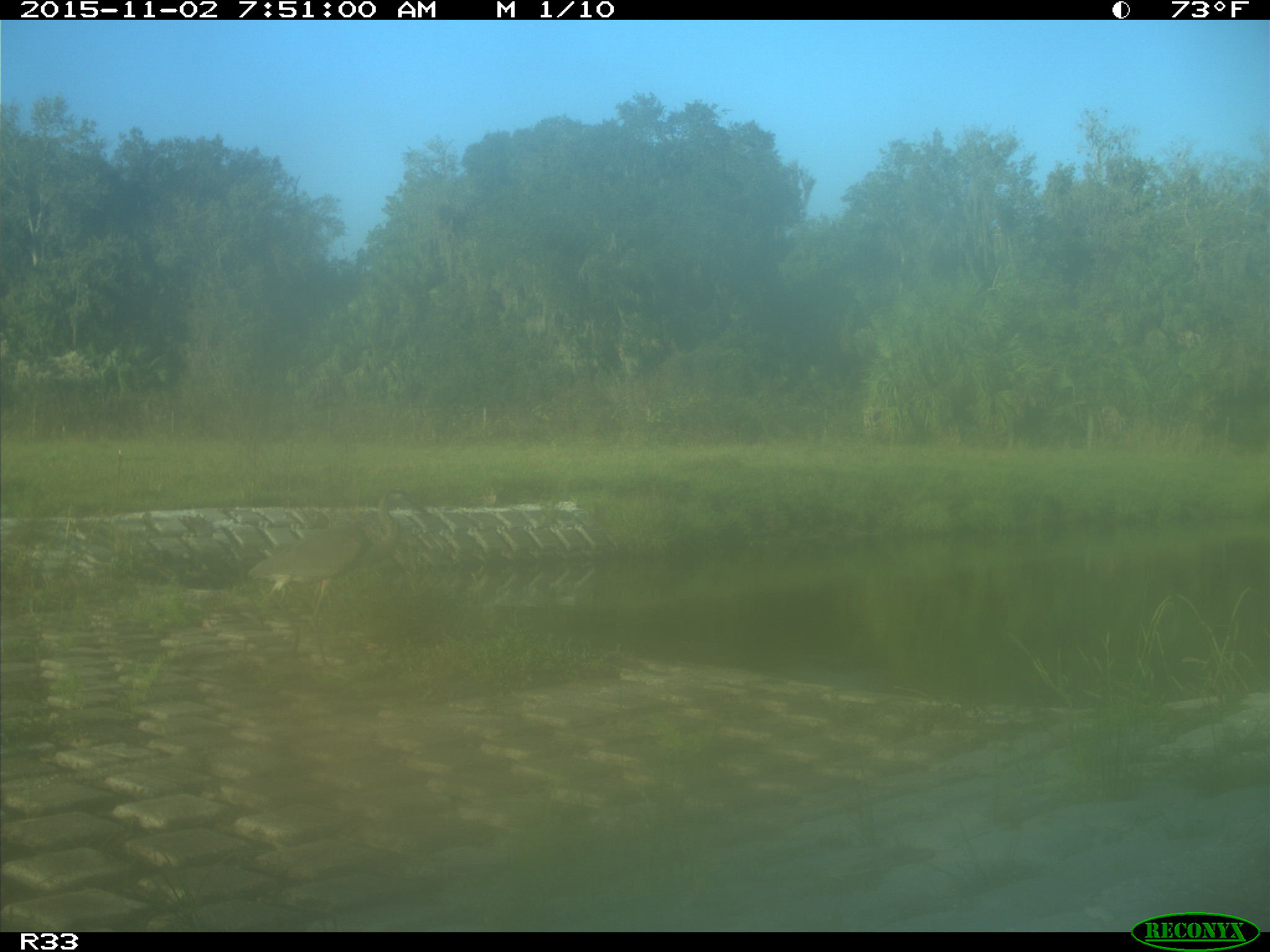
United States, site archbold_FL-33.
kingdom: Animalia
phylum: Chordata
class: Aves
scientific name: Aves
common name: birds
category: unidentified bird